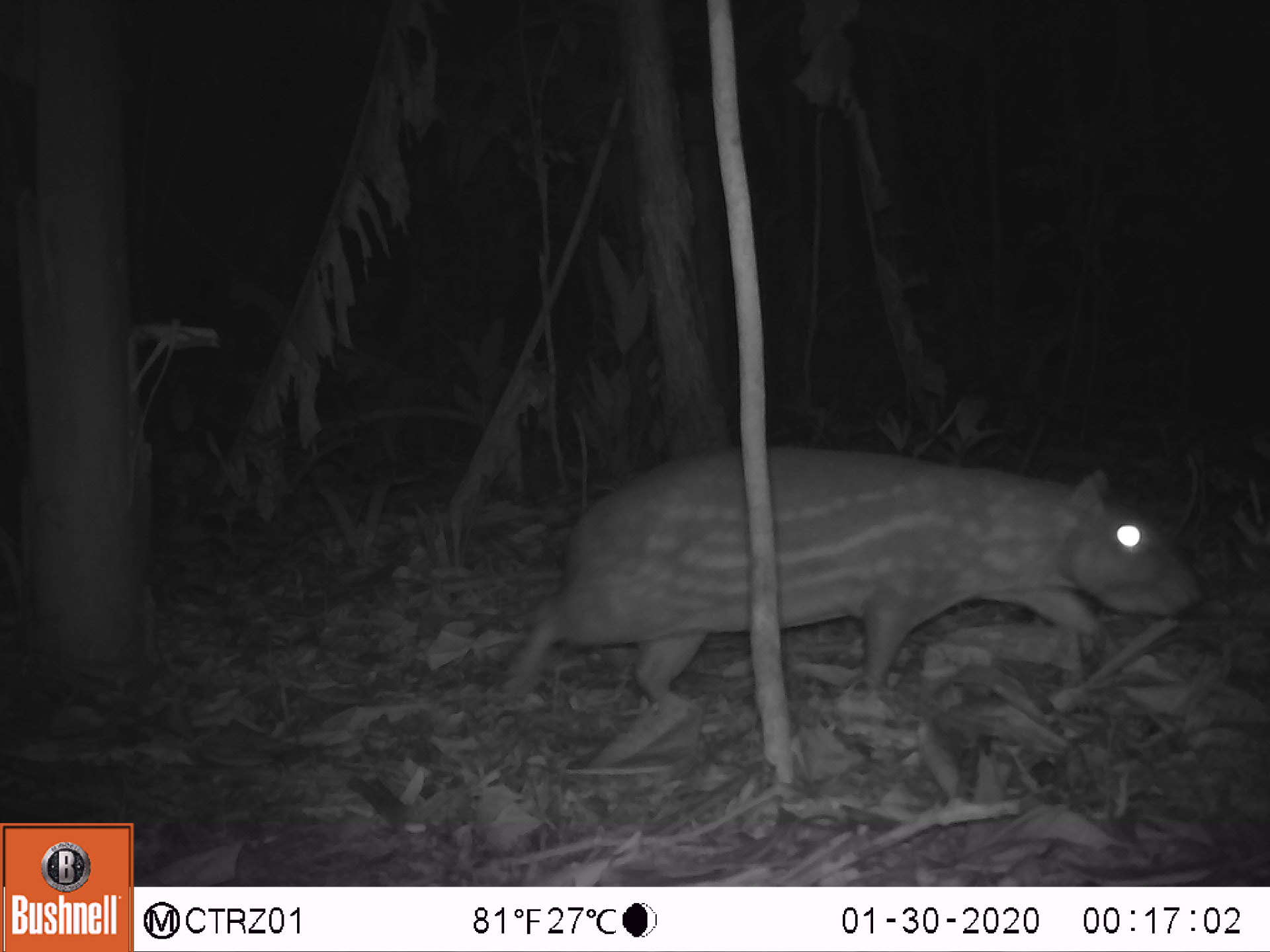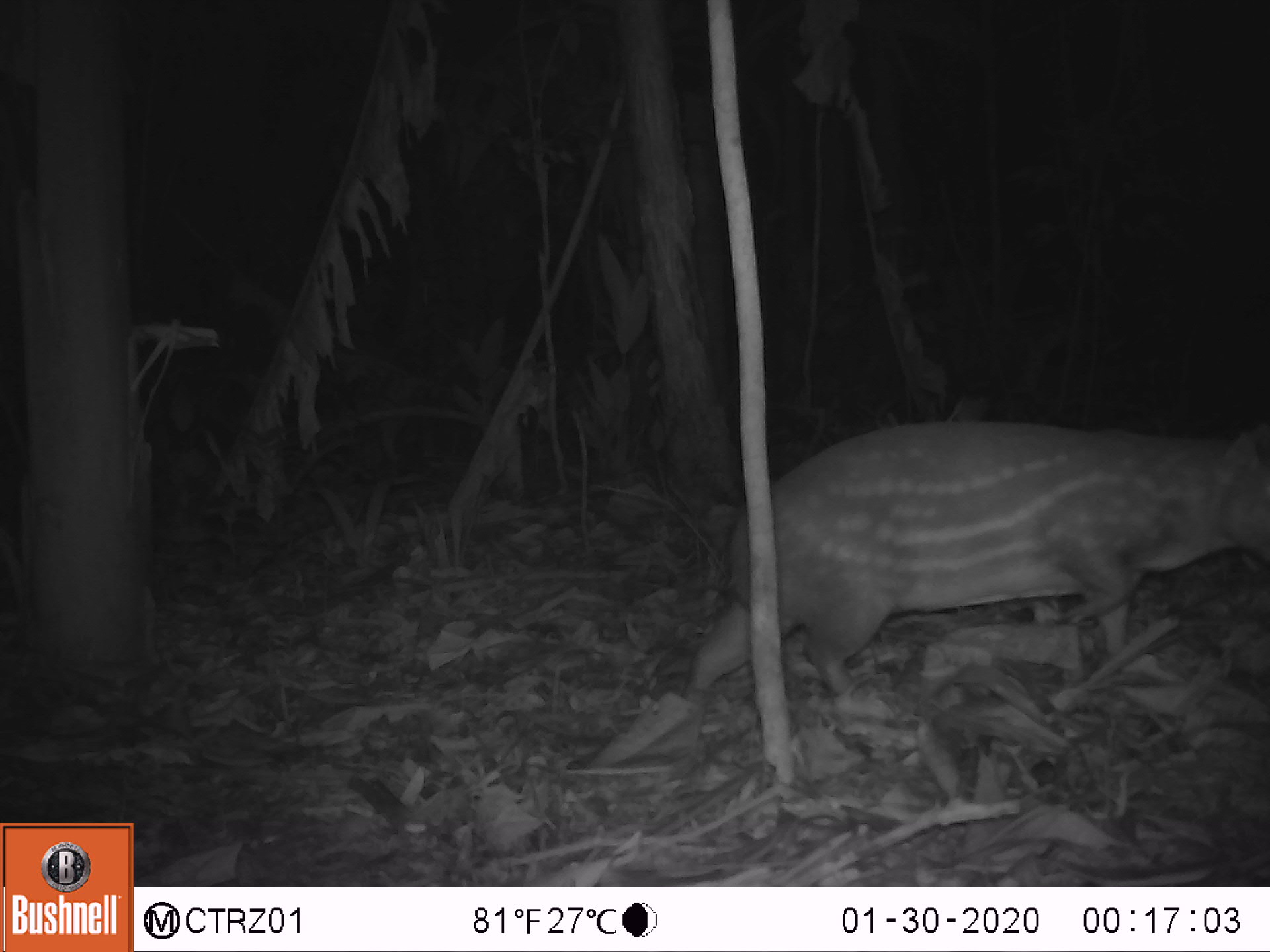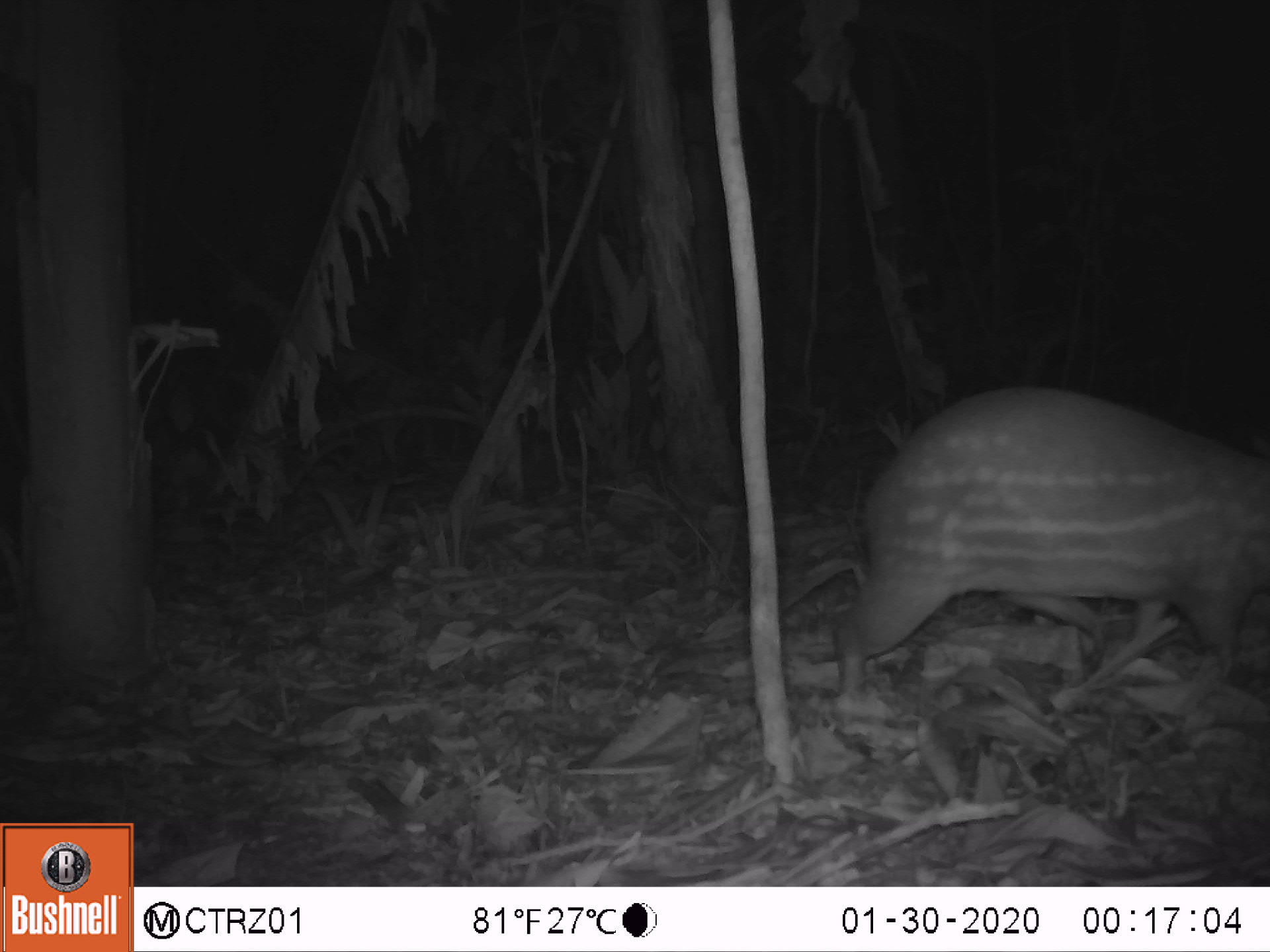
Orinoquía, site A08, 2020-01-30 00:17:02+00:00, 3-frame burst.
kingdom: Animalia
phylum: Chordata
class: Mammalia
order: Rodentia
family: Cuniculidae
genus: Cuniculus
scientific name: Cuniculus paca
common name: spotted paca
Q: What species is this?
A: Spotted paca (Cuniculus paca).